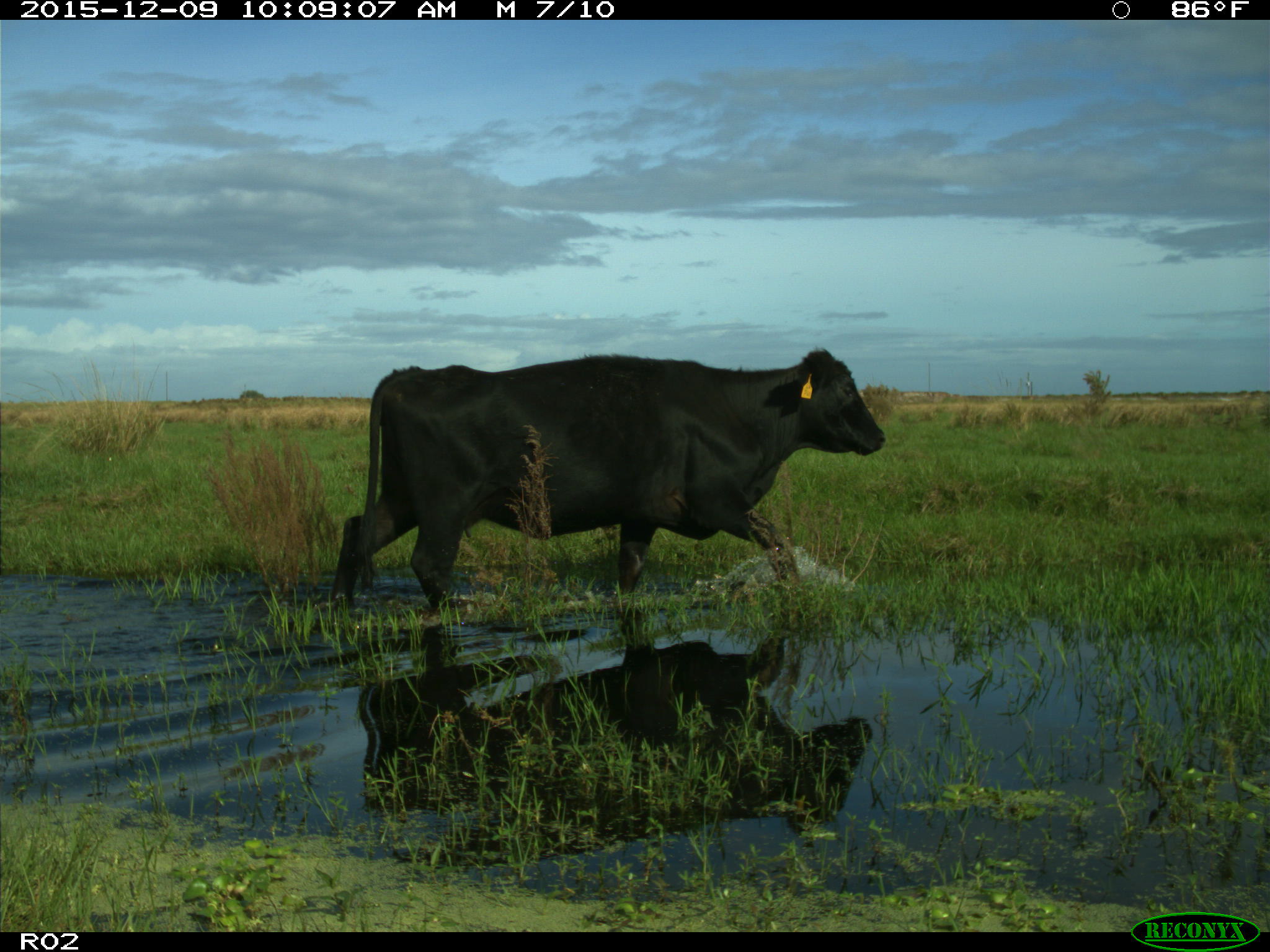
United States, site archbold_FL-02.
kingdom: Animalia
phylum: Chordata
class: Mammalia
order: Artiodactyla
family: Bovidae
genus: Bos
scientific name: Bos taurus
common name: domestic cow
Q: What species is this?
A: Bos taurus (domestic cow).